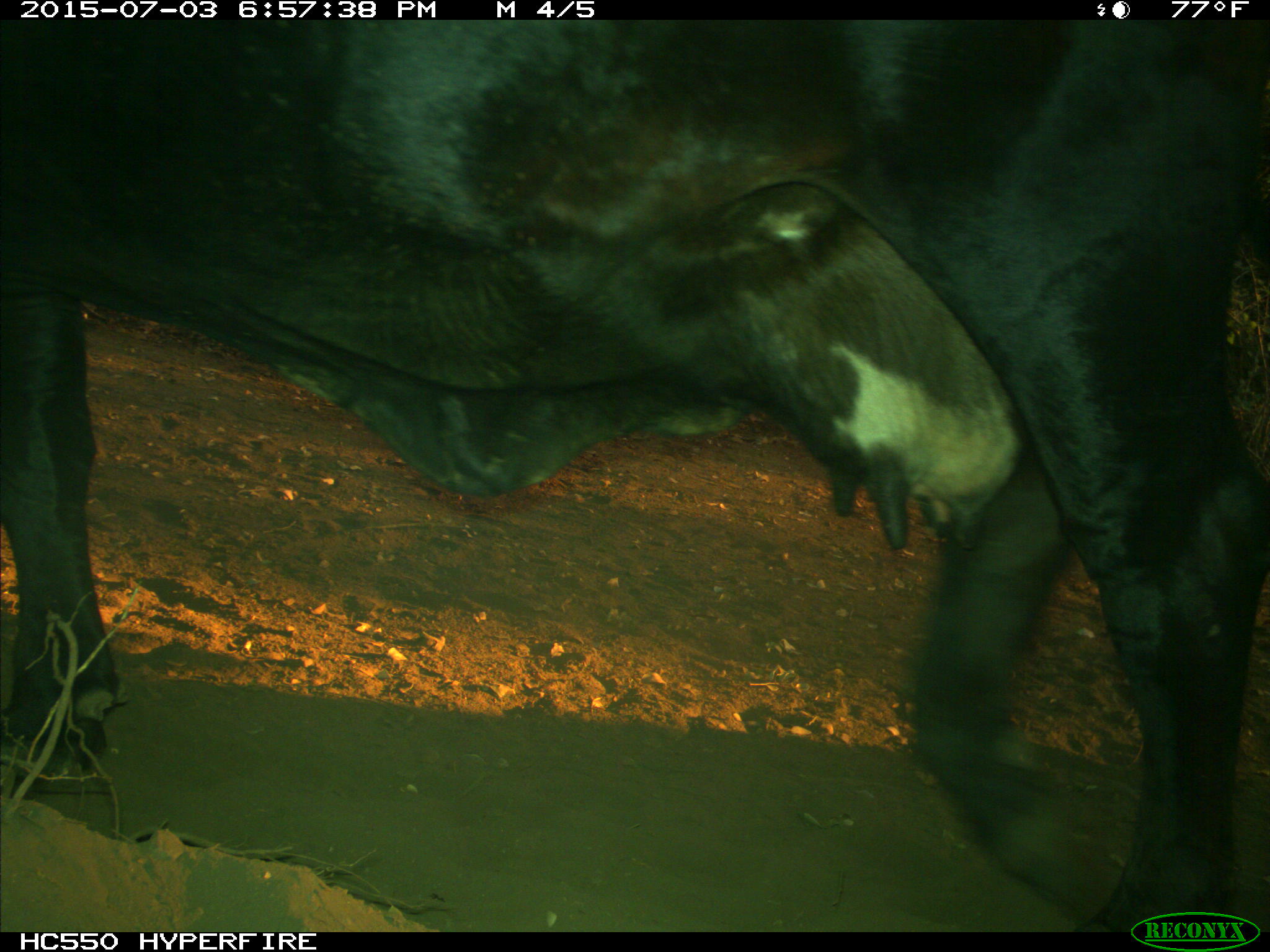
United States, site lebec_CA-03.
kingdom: Animalia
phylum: Chordata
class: Mammalia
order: Artiodactyla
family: Bovidae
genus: Bos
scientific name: Bos taurus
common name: domestic cow